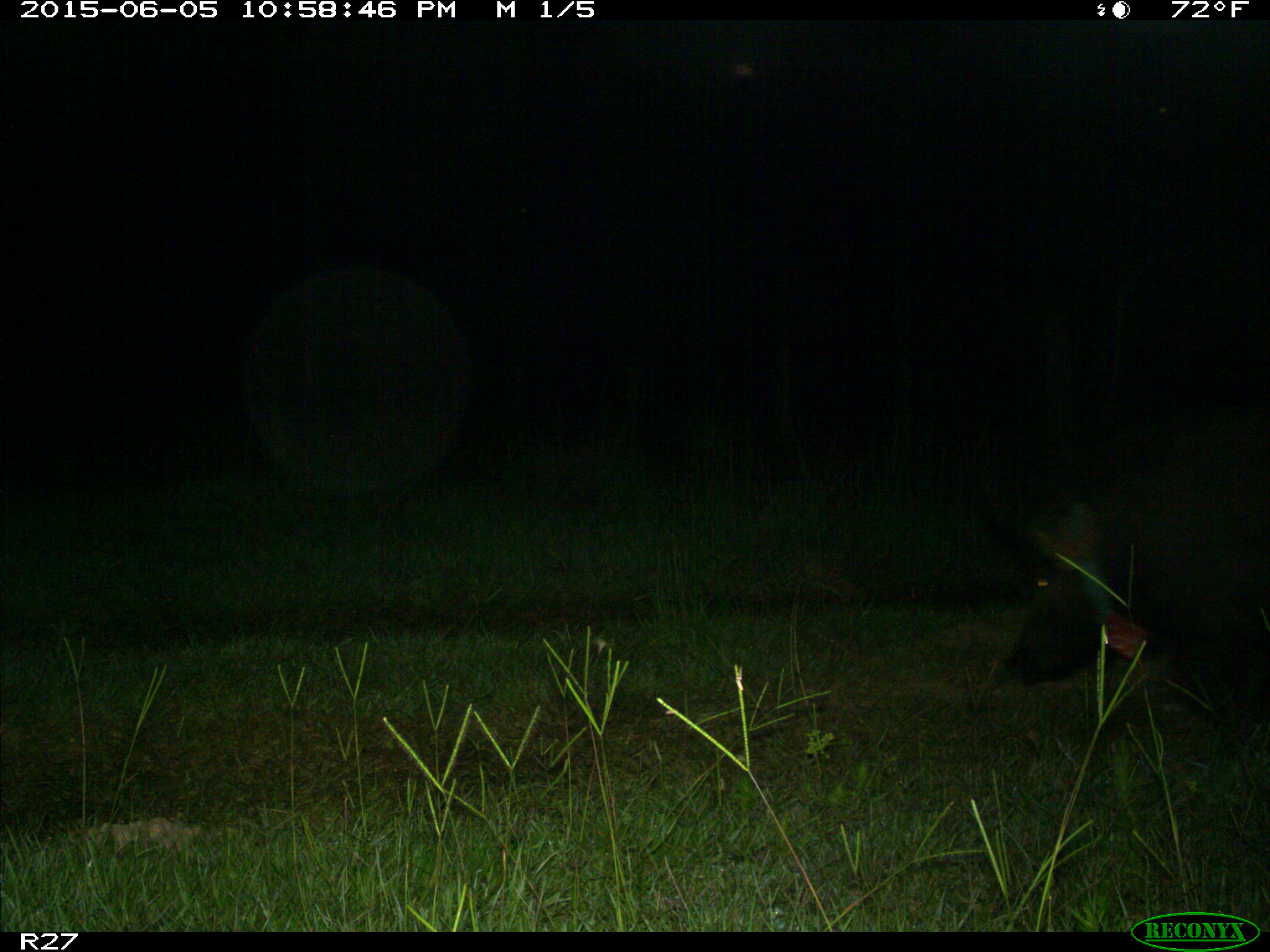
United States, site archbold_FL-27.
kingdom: Animalia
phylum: Chordata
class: Mammalia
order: Artiodactyla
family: Suidae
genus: Sus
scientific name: Sus scrofa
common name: wild boar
Sus scrofa (wild boar).